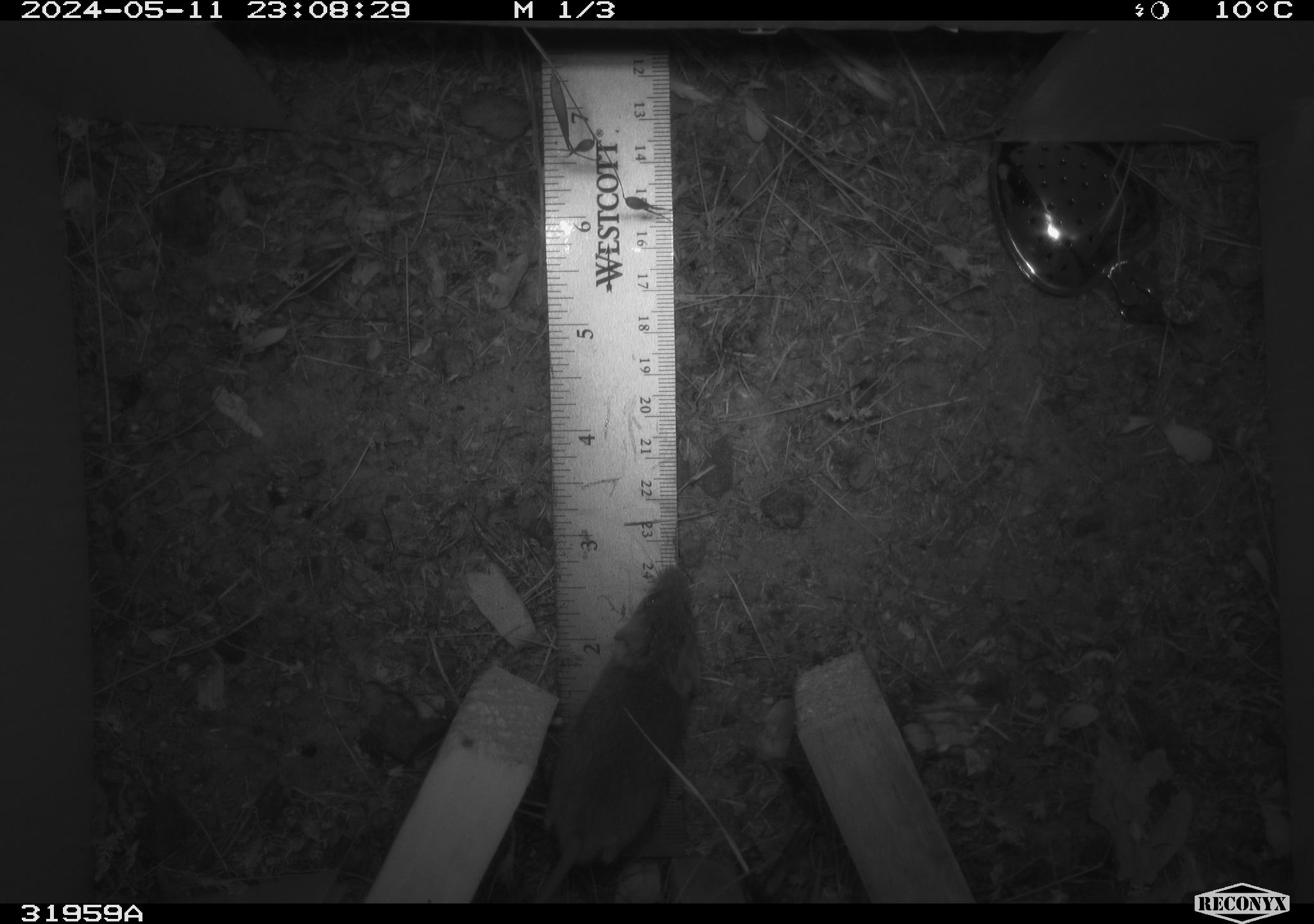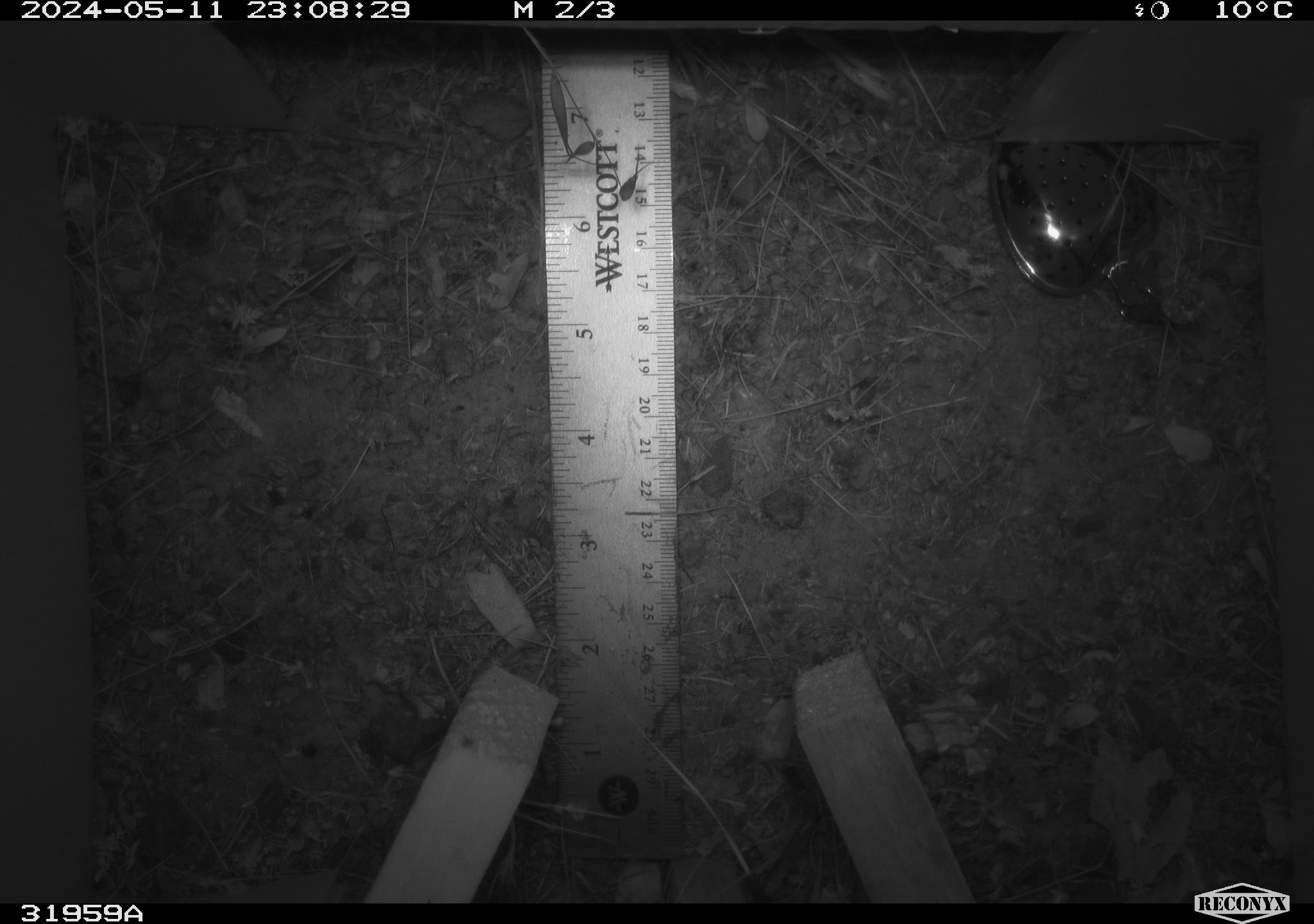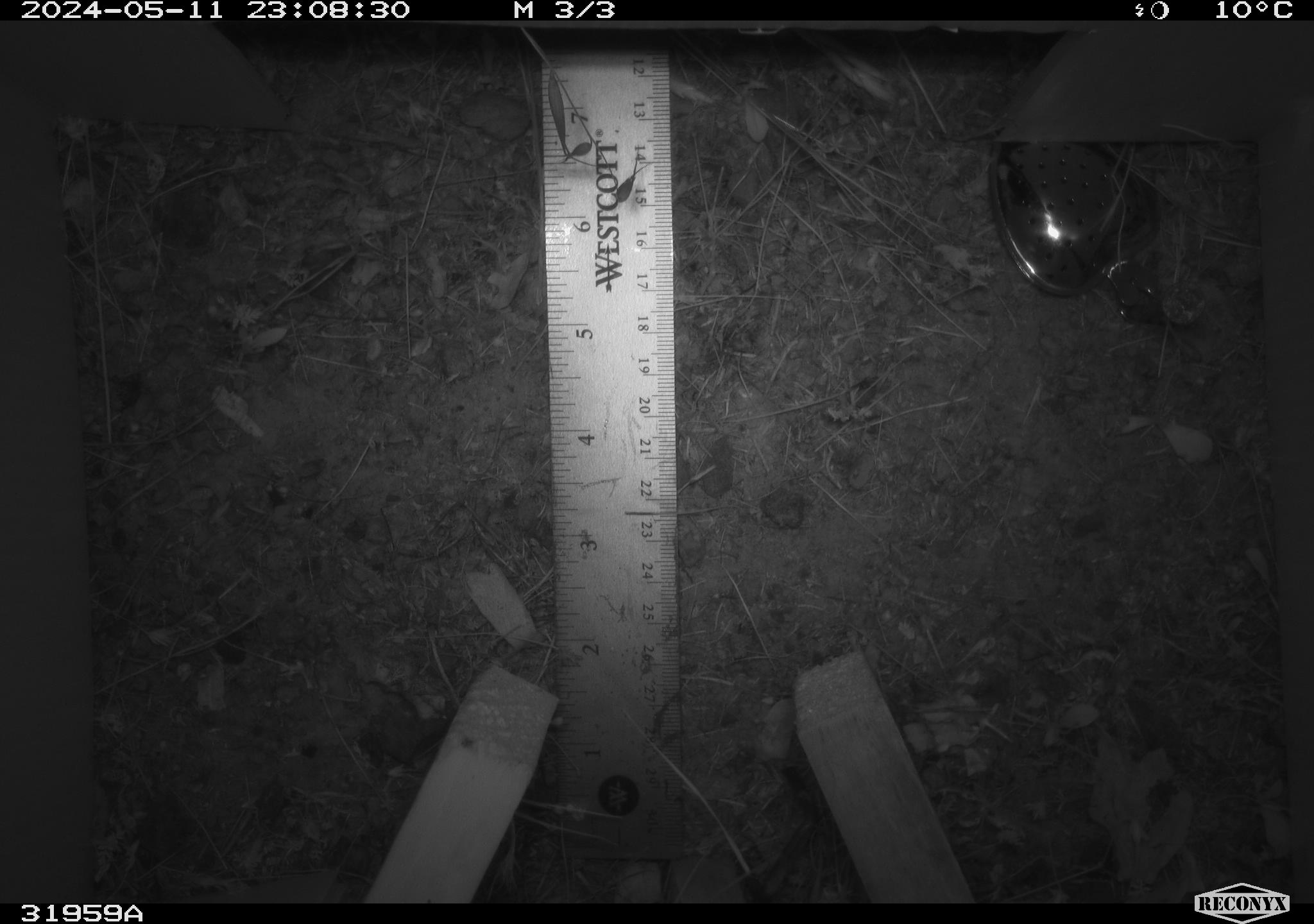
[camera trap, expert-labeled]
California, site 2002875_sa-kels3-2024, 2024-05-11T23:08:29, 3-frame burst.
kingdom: Animalia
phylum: Chordata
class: Mammalia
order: Rodentia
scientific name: Rodentia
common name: mouse species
Mouse species (Rodentia).